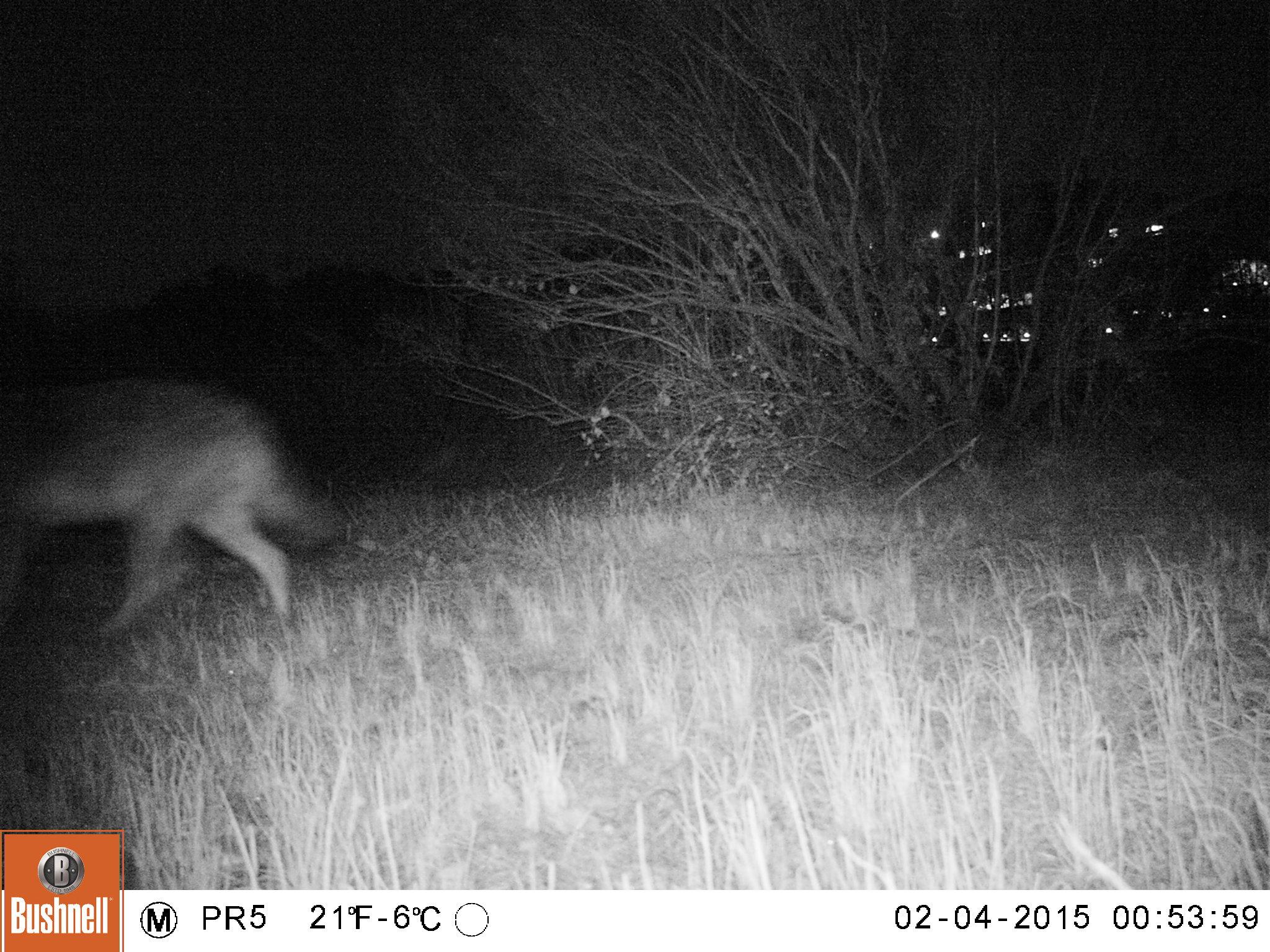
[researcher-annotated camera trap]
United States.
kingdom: Animalia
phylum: Chordata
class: Mammalia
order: Carnivora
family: Canidae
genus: Canis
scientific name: Canis latrans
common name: coyote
Coyote (Canis latrans).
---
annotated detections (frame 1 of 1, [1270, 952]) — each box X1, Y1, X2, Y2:
Coyote: 2, 366, 358, 652